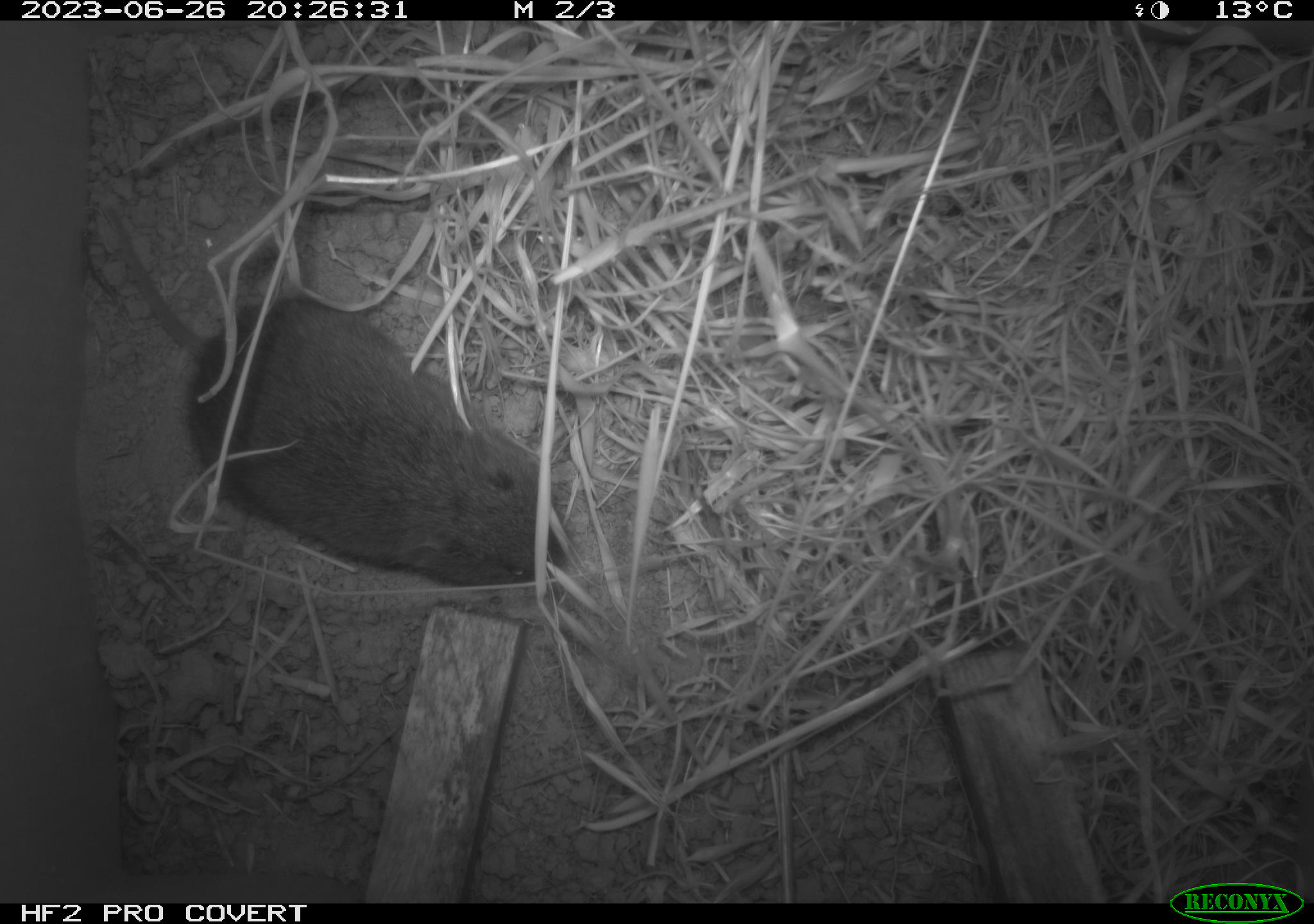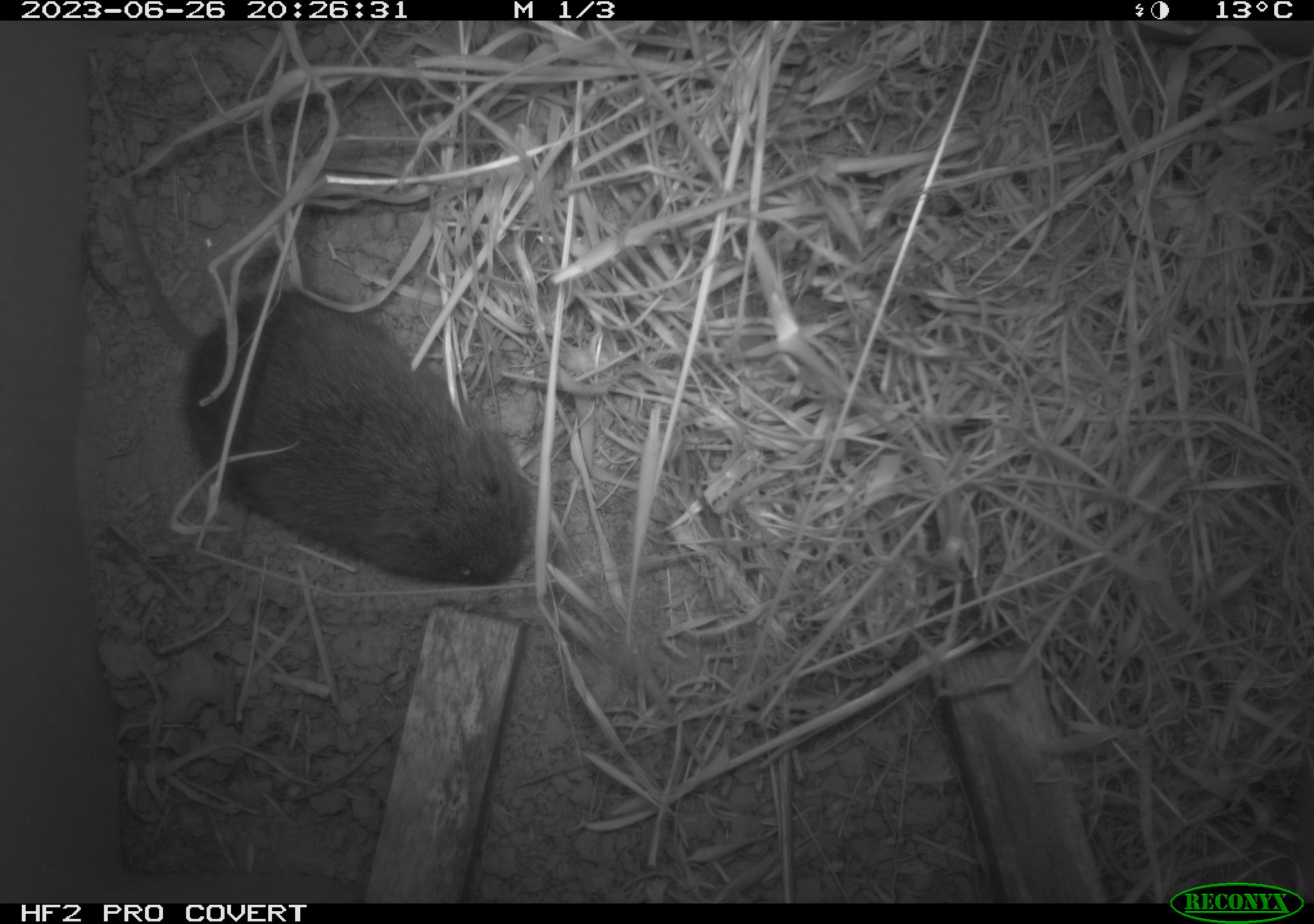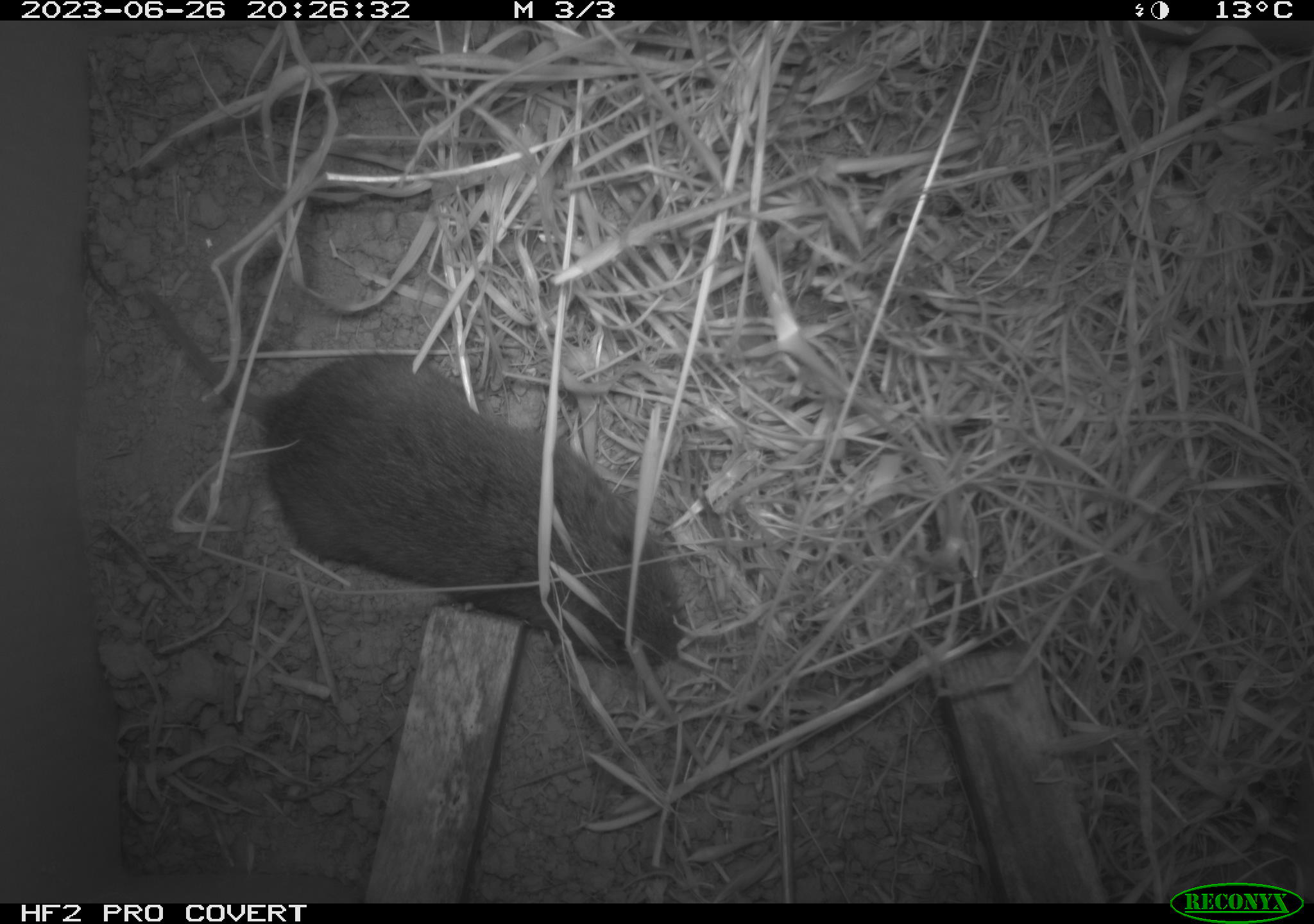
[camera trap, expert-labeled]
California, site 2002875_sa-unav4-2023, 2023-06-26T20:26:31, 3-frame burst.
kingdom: Animalia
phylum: Chordata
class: Mammalia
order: Rodentia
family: Cricetidae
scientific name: Arvicolinae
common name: voles, lemmings, and muskrats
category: arvicolinae subfamily